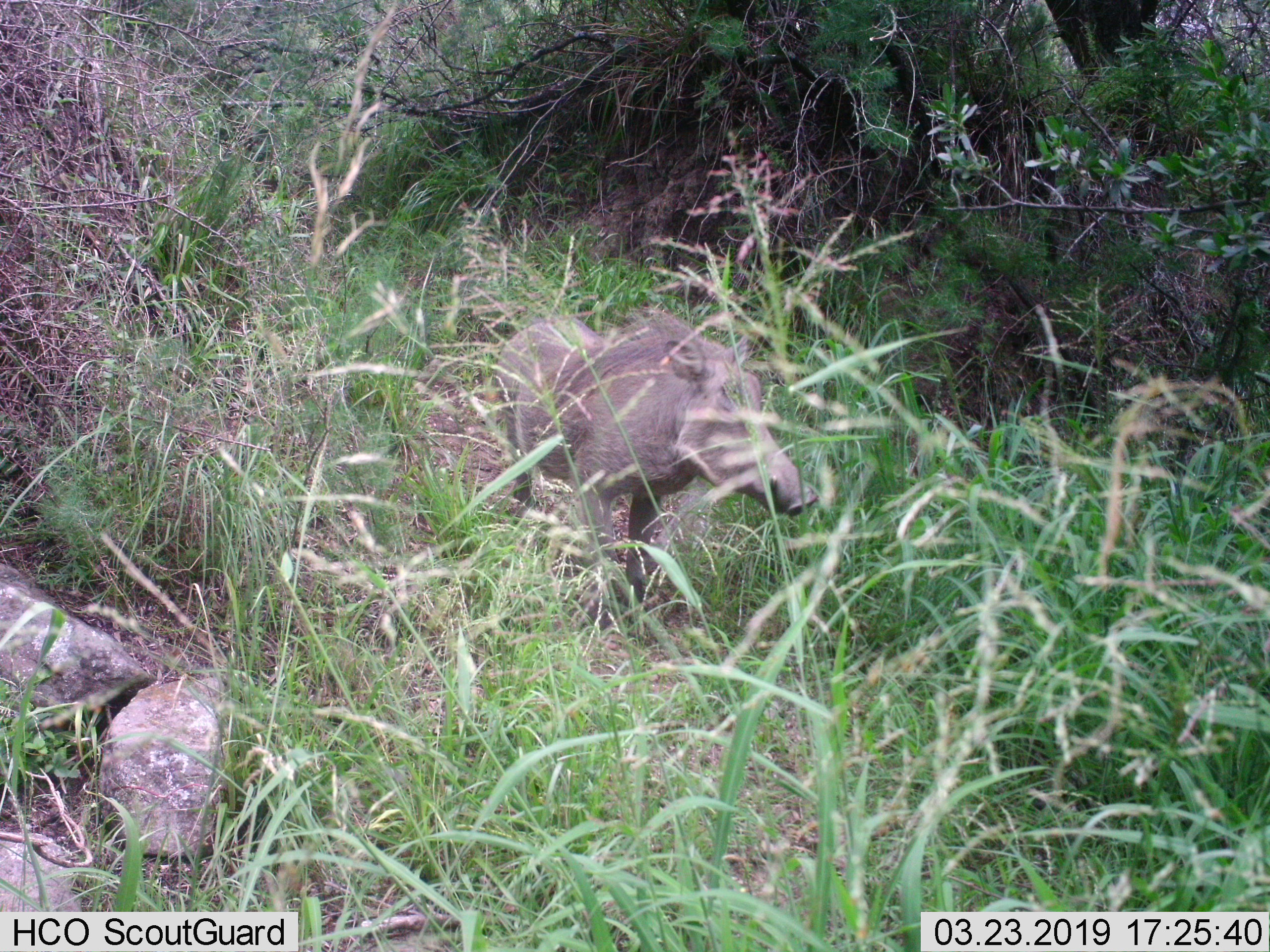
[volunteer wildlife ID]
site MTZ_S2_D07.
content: unidentified animal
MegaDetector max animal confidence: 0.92